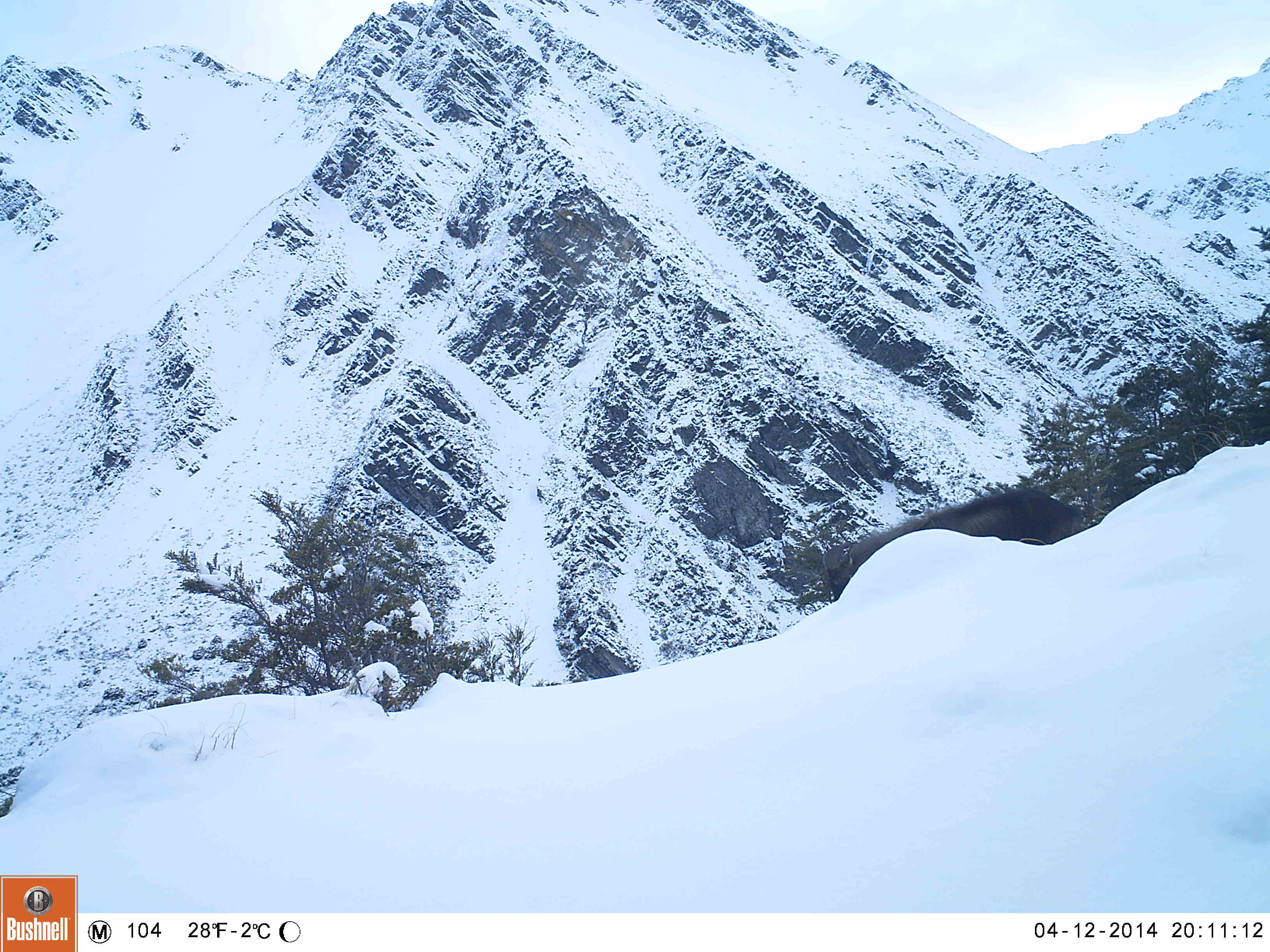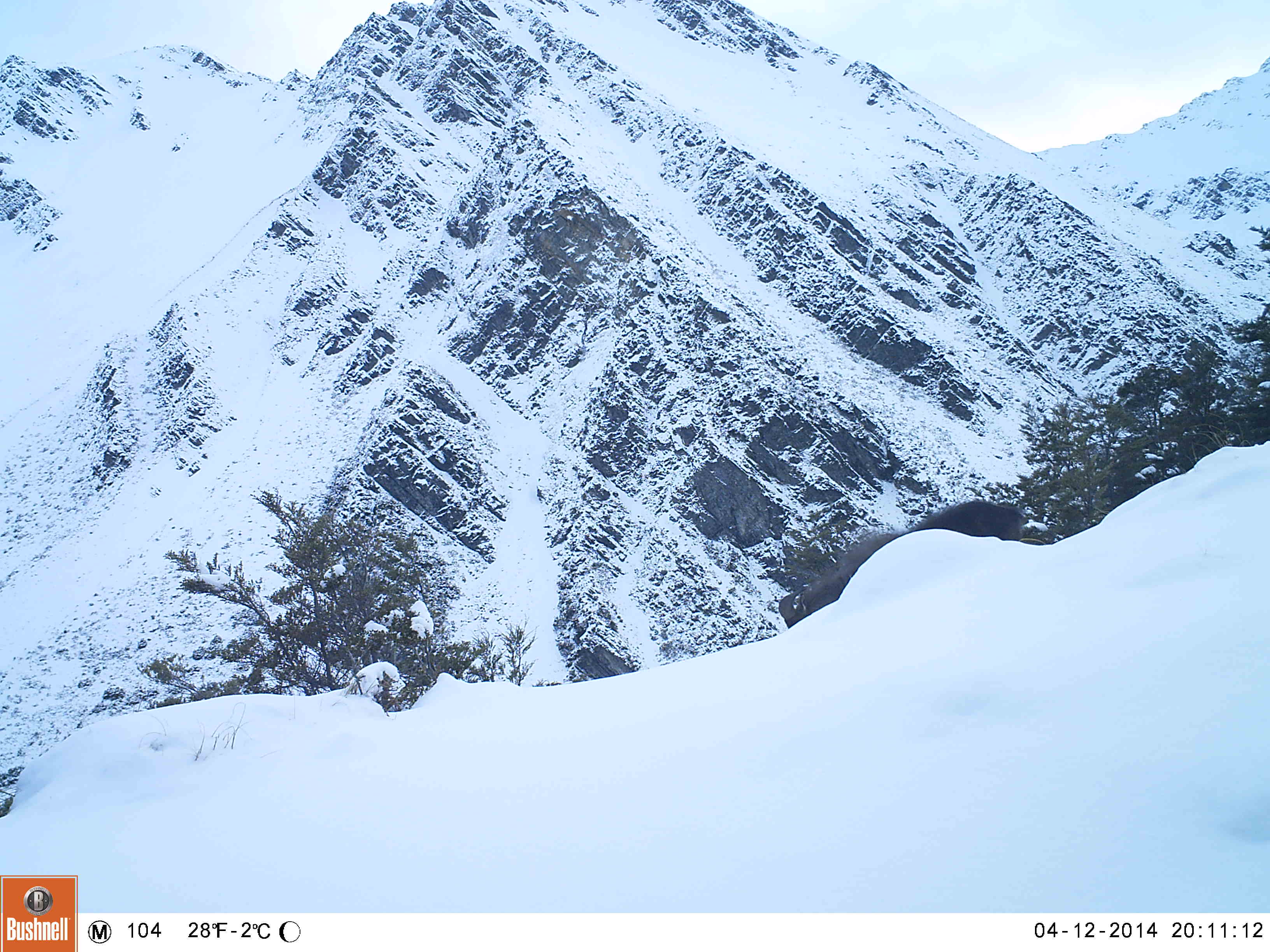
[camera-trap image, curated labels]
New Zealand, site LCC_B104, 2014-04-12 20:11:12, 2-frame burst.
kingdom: Animalia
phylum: Chordata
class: Mammalia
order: Artiodactyla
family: Bovidae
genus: Nilgiritragus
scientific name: Nilgiritragus hylocrius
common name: tahr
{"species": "tahr (Nilgiritragus hylocrius)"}